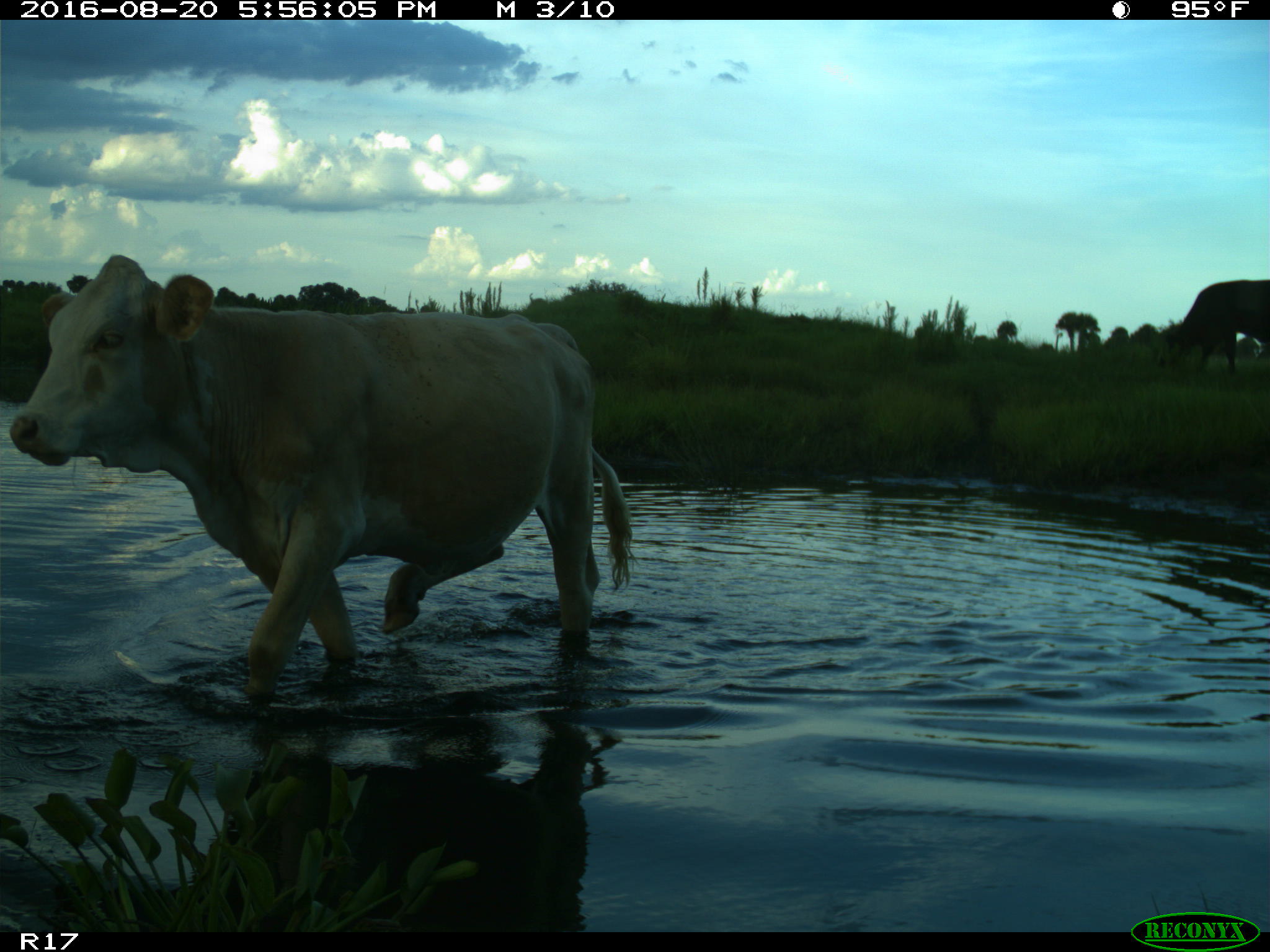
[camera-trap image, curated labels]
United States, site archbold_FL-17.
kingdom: Animalia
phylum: Chordata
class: Mammalia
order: Artiodactyla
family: Bovidae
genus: Bos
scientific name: Bos taurus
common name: domestic cow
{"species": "Bos taurus (domestic cow)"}